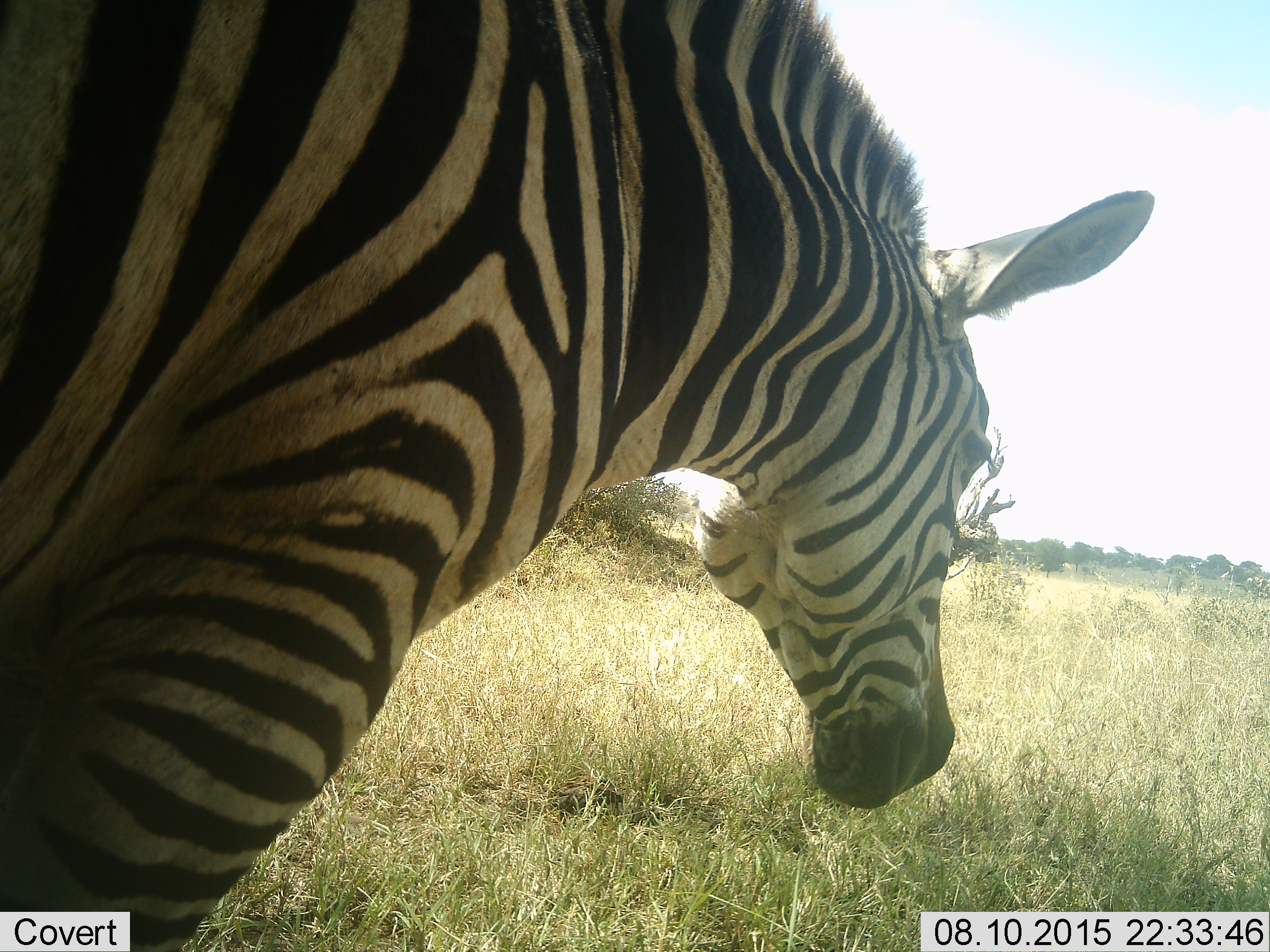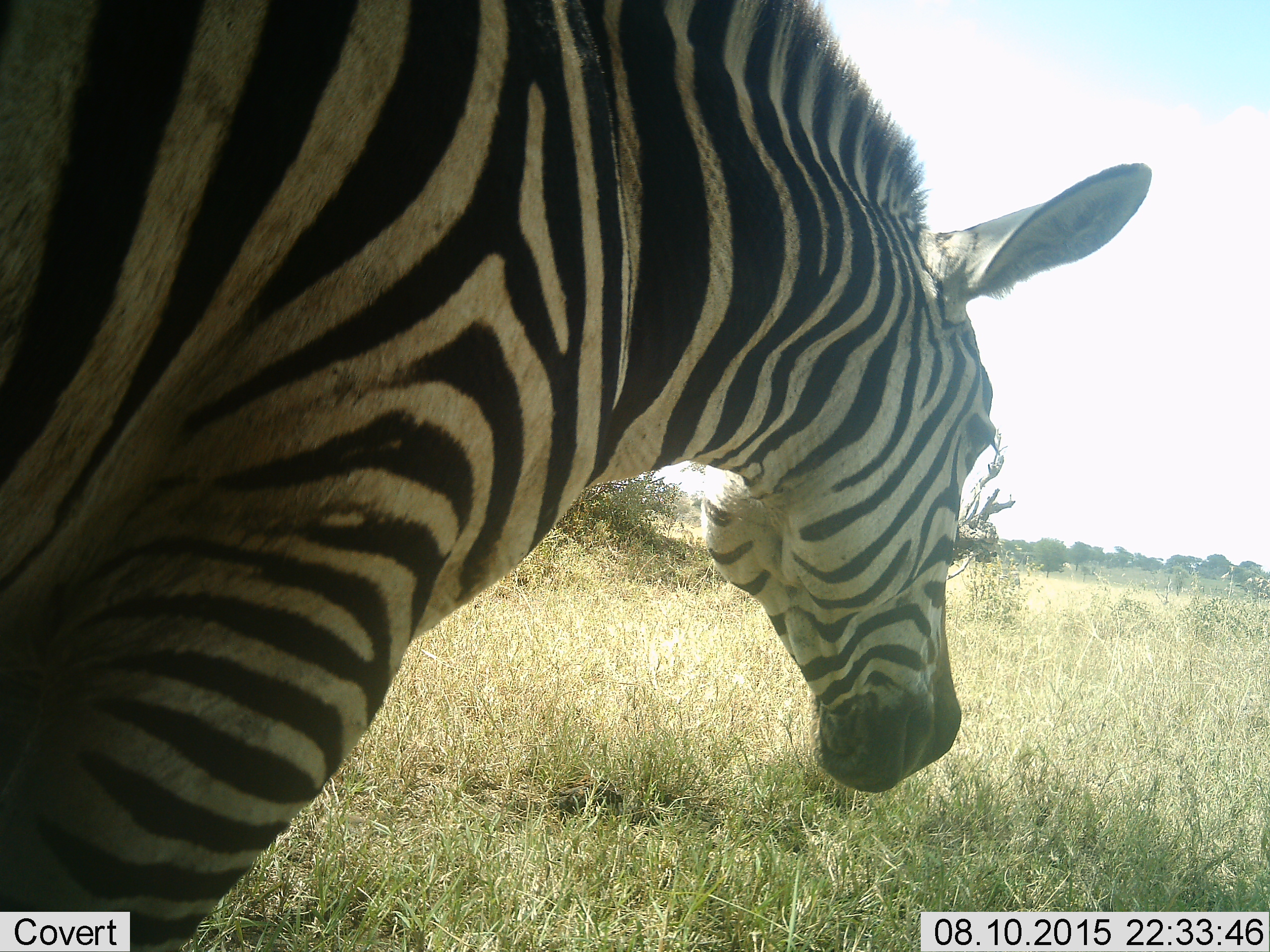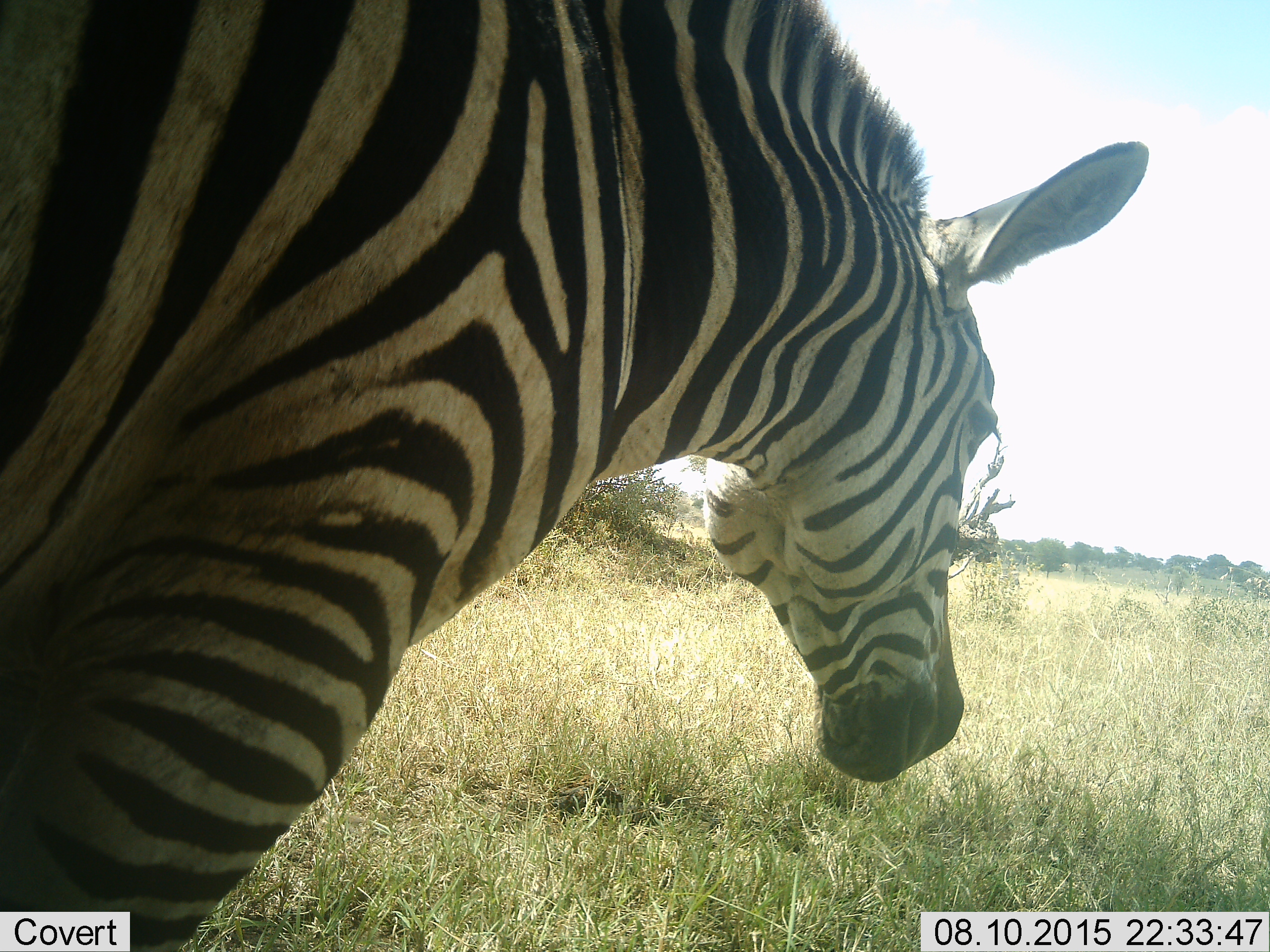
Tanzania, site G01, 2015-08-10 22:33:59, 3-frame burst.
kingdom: Animalia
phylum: Chordata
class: Mammalia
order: Perissodactyla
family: Equidae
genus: Equus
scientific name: Equus quagga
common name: plains zebra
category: zebra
Zebra (plains zebra) (Equus quagga), count 1. Behavior (volunteer vote fractions): standing 67%, resting 6%, moving 22%, interacting 0%. Young present (vote fraction): 0%. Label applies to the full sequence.